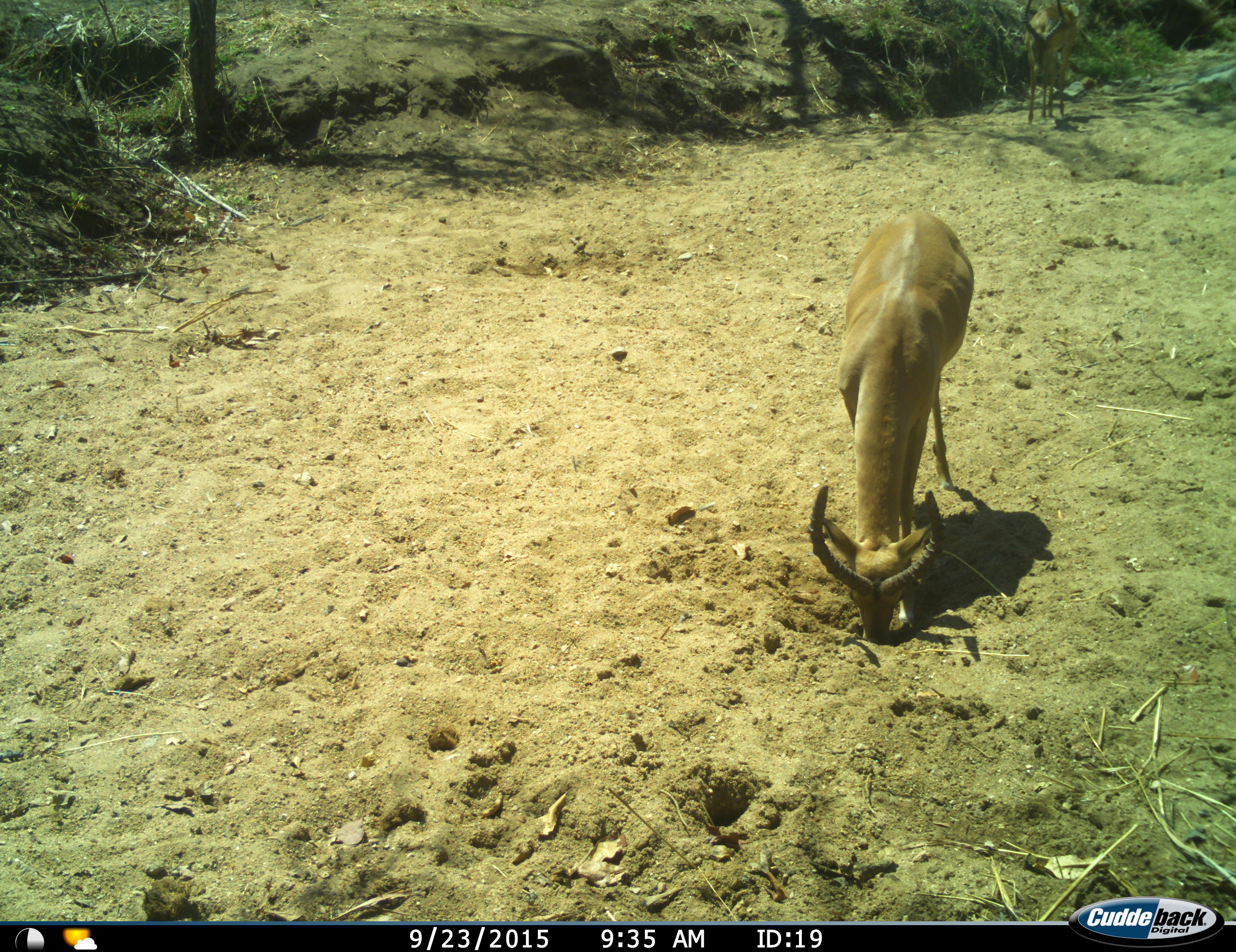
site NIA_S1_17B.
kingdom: Animalia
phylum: Chordata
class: Mammalia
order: Artiodactyla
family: Bovidae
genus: Aepyceros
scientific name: Aepyceros melampus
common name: impala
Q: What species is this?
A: Impala (Aepyceros melampus).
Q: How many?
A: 1.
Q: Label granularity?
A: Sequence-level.